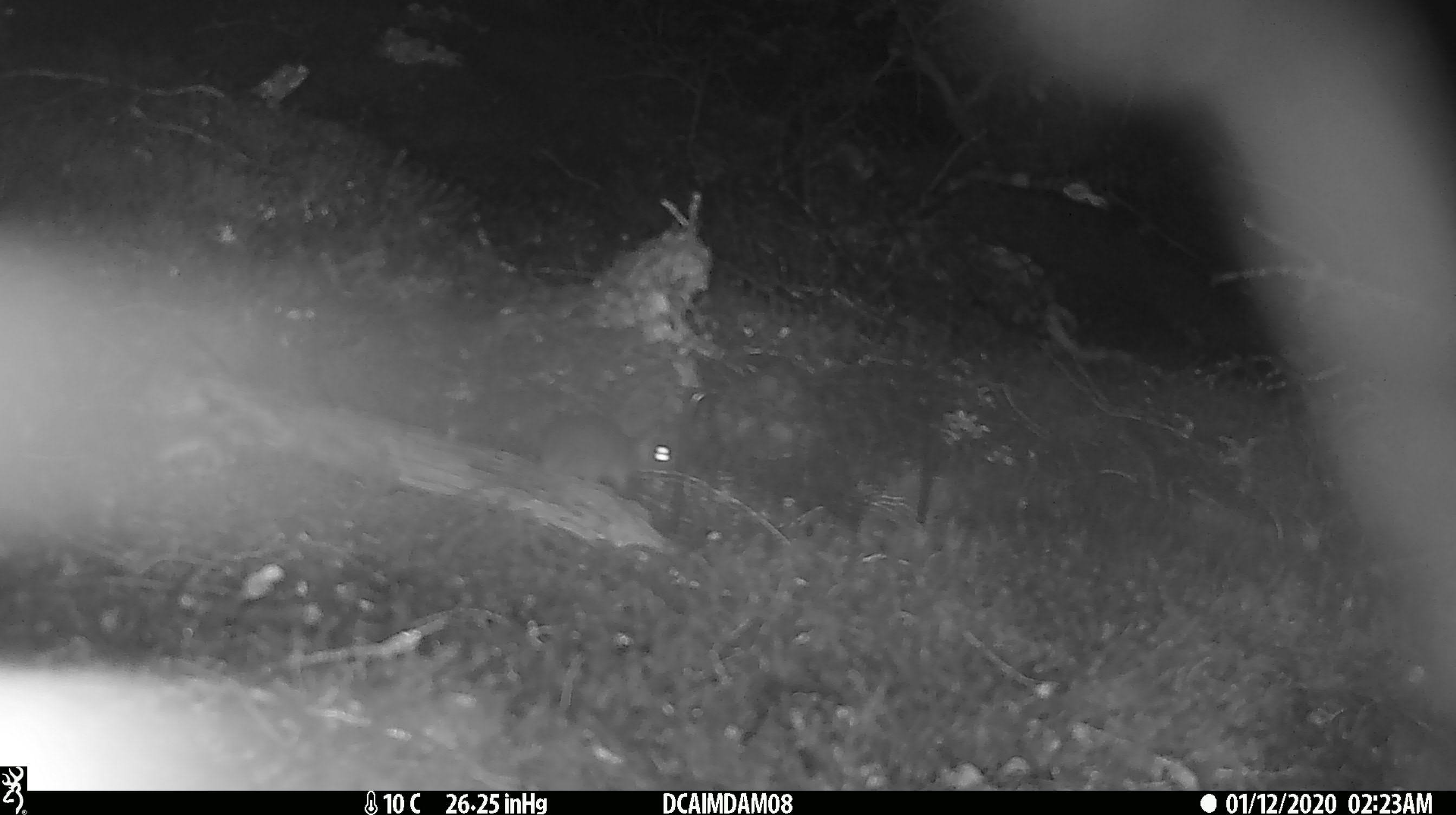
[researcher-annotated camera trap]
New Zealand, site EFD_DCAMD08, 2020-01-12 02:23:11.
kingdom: Animalia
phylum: Chordata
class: Mammalia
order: Rodentia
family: Muridae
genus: Mus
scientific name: Mus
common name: mouse